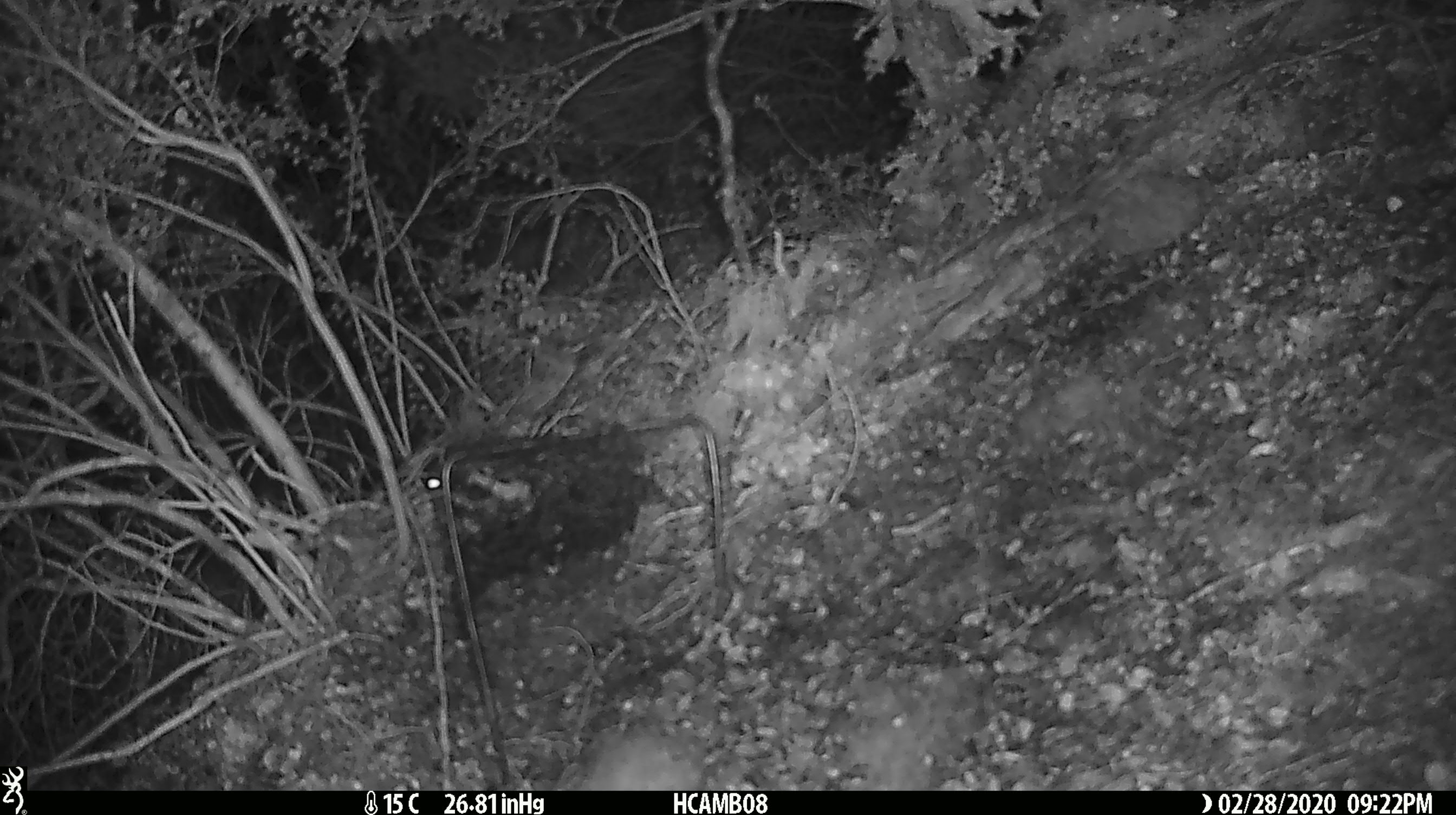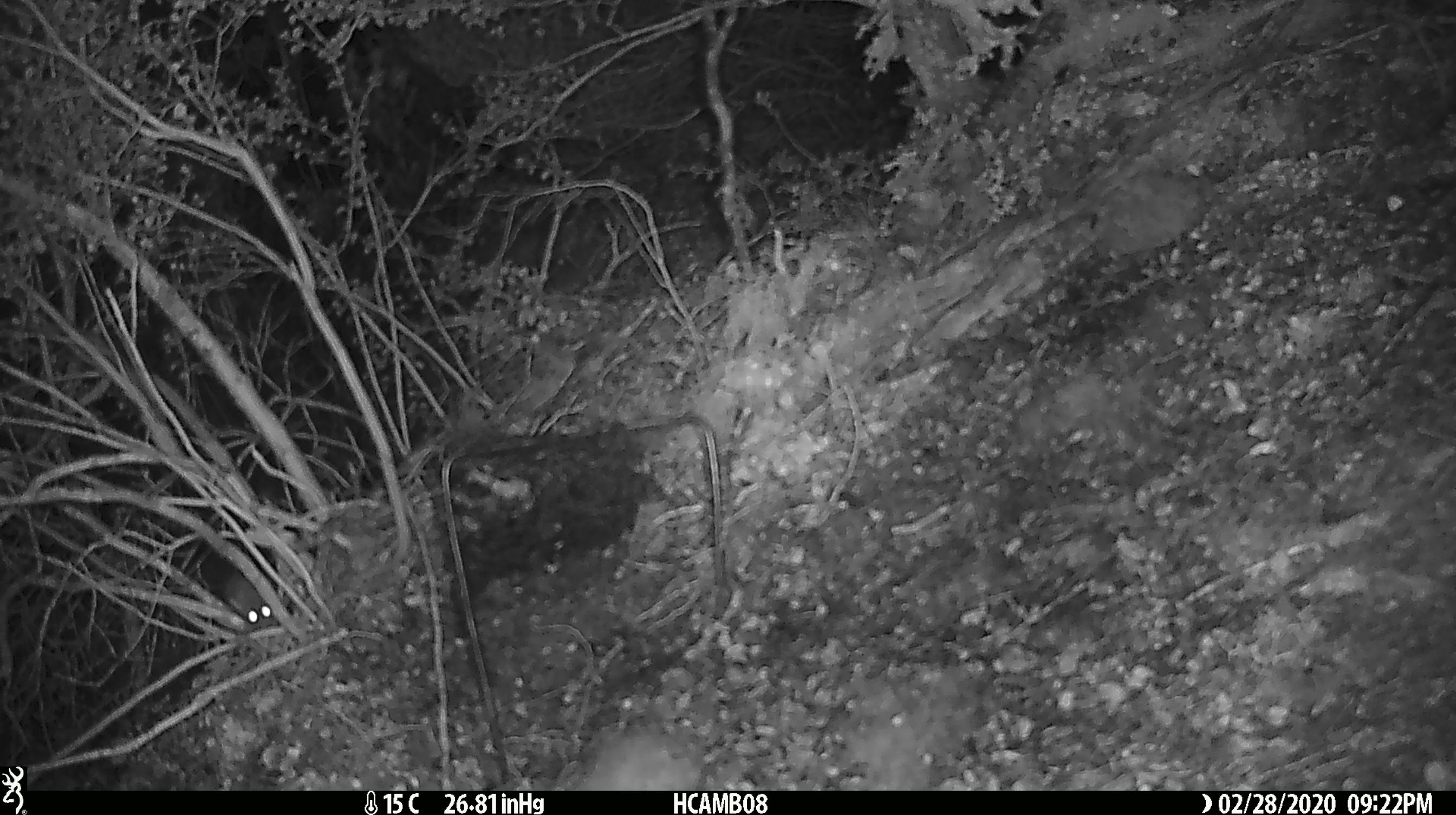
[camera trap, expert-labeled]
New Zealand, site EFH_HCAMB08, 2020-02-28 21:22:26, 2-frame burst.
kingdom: Animalia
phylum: Chordata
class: Mammalia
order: Rodentia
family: Muridae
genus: Mus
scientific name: Mus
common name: mouse